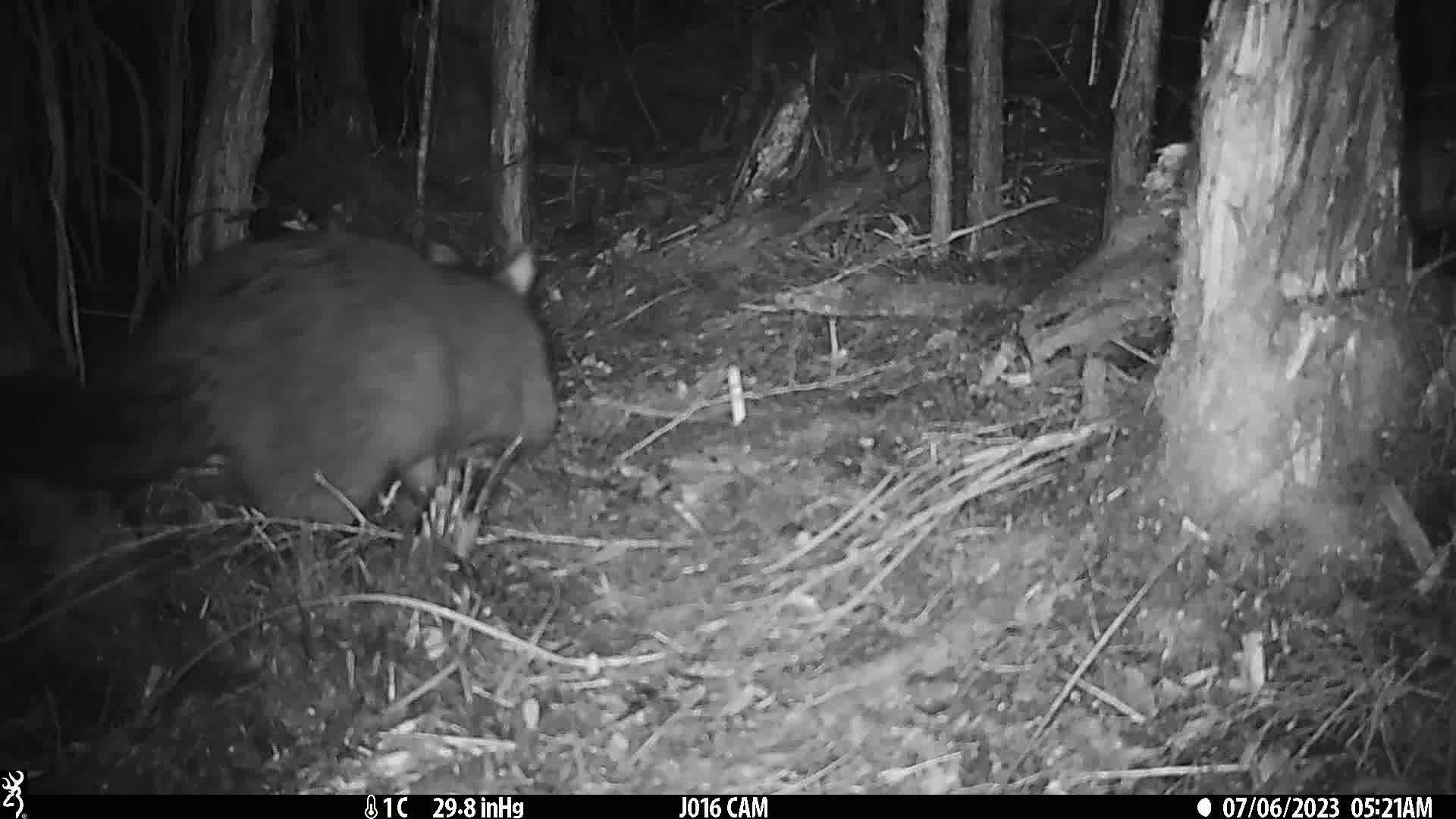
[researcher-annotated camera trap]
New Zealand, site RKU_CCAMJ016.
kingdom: Animalia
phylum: Chordata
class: Mammalia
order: Diprotodontia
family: Phalangeridae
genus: Trichosurus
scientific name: Trichosurus vulpecula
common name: common brushtail possum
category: possum